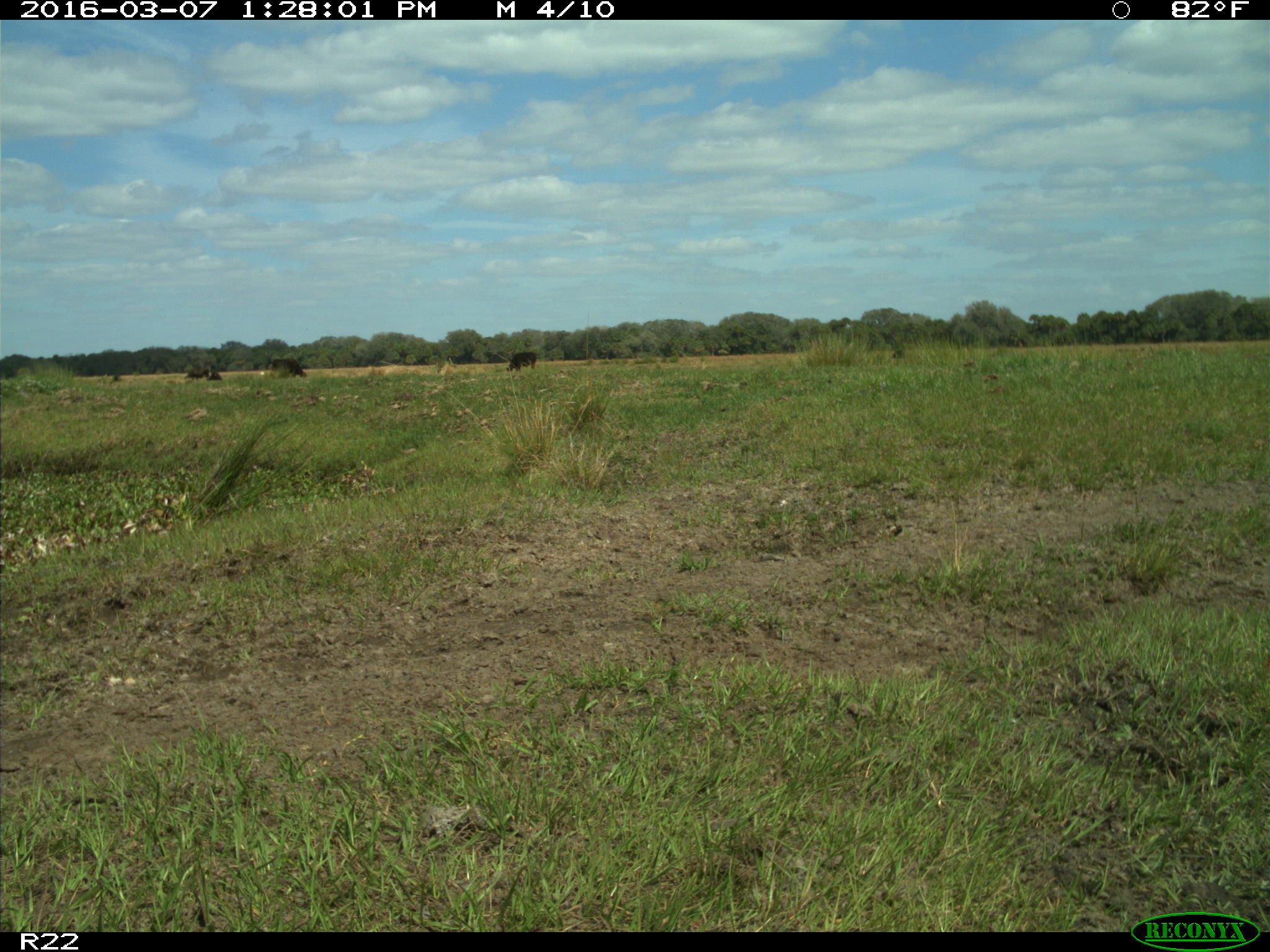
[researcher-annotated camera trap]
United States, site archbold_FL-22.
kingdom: Animalia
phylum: Chordata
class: Mammalia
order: Artiodactyla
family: Bovidae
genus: Bos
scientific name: Bos taurus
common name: domestic cow